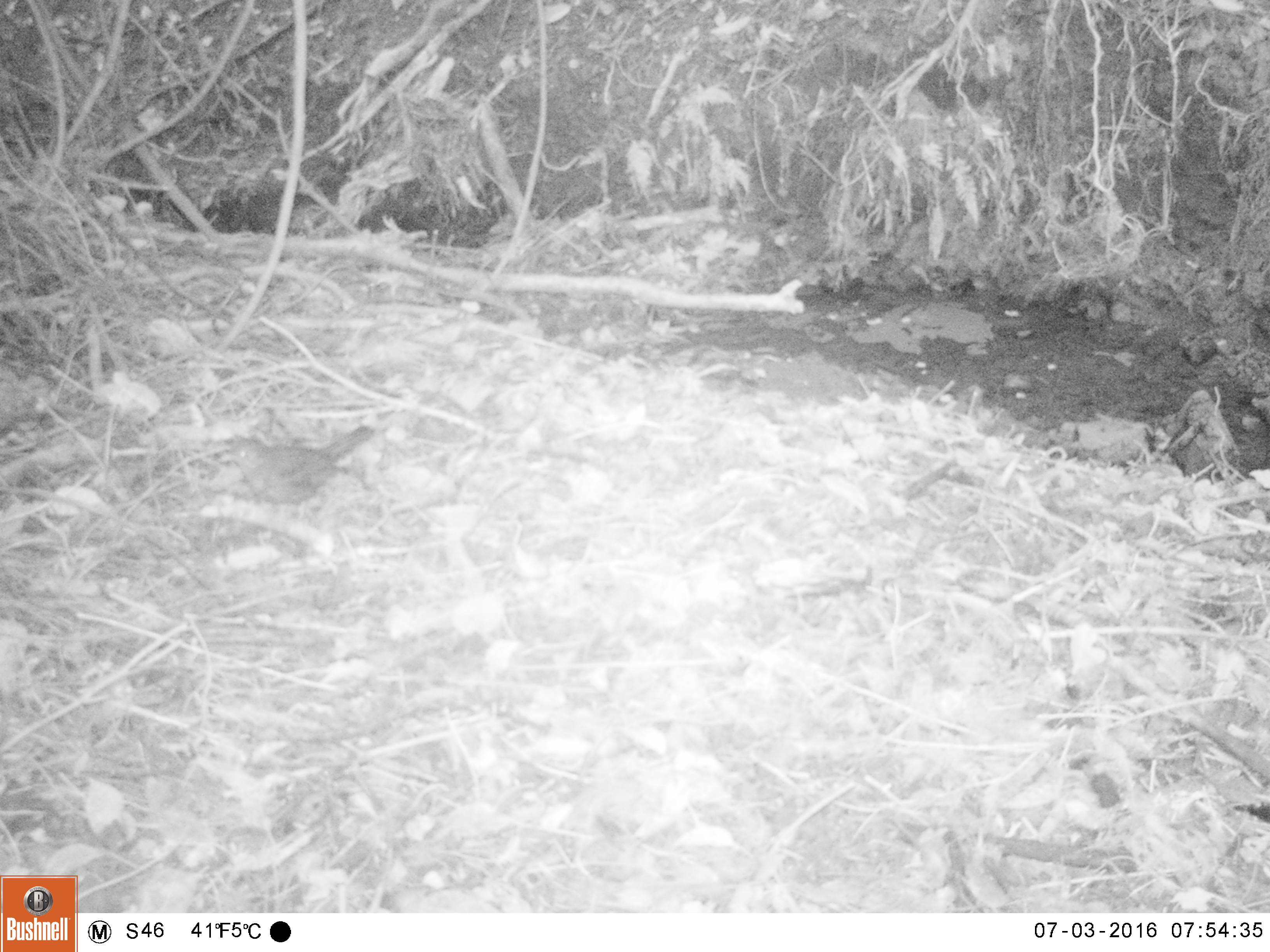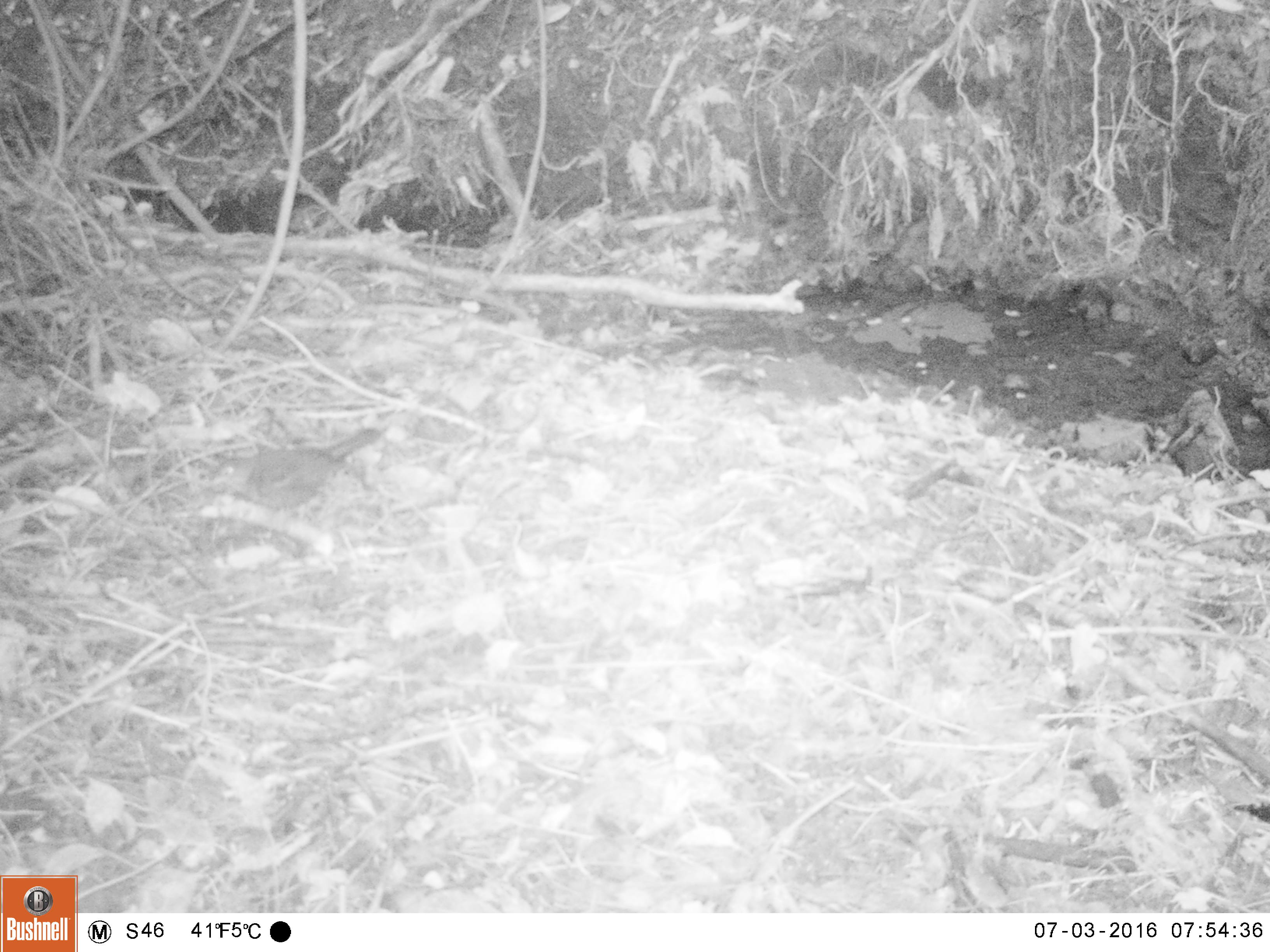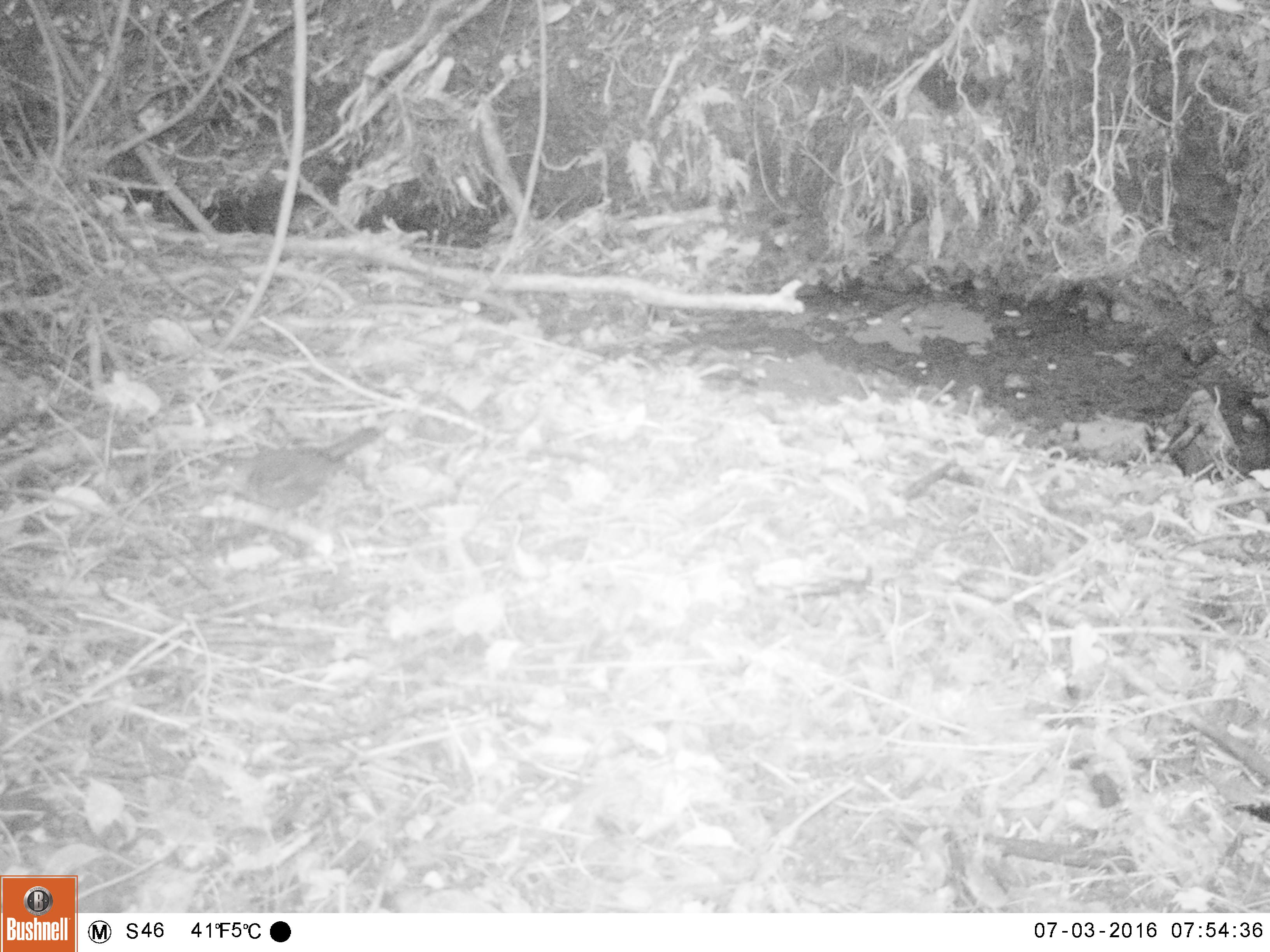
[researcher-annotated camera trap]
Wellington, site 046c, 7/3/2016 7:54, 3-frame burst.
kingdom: Animalia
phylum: Chordata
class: Aves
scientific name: Aves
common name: bird